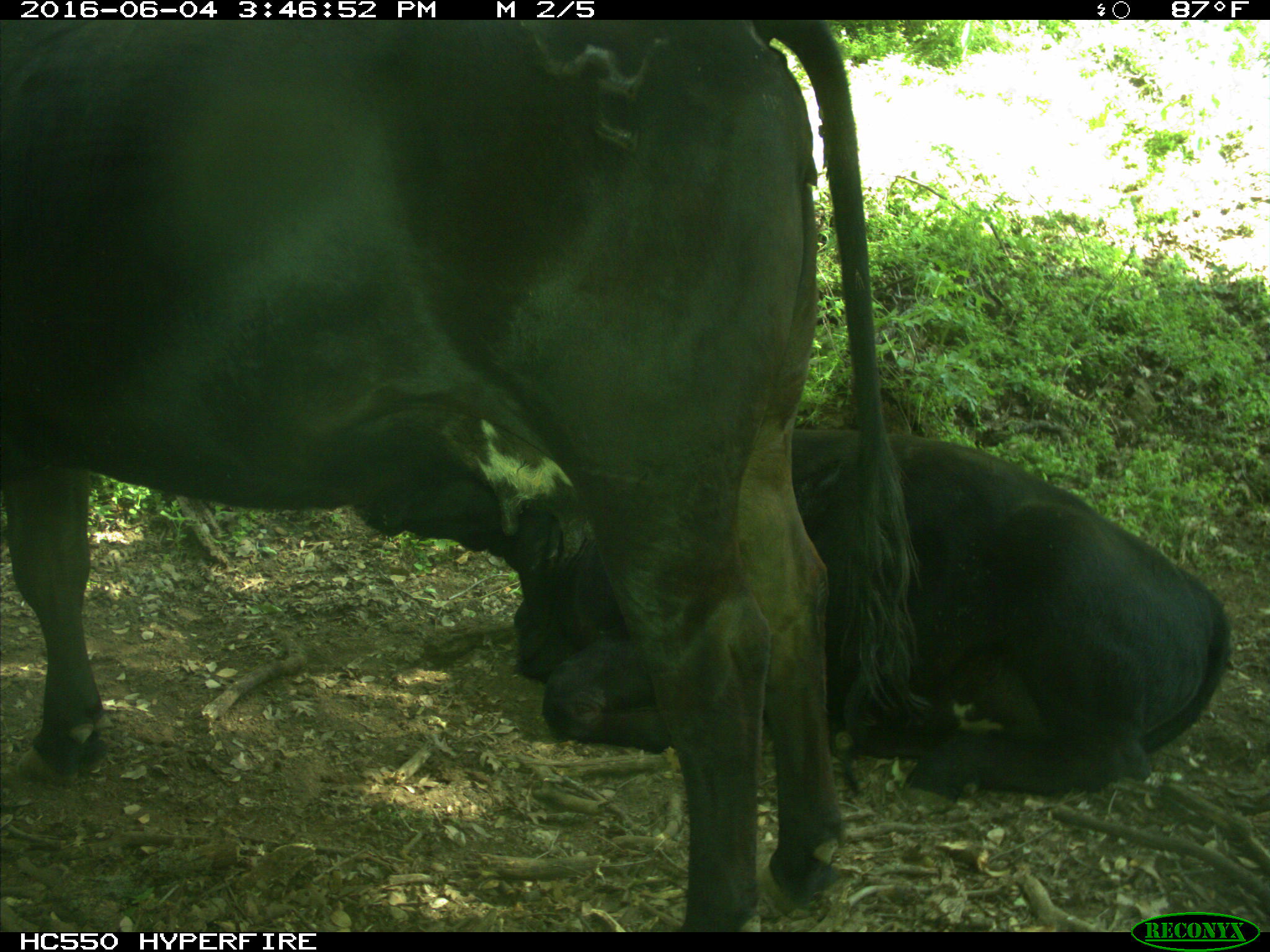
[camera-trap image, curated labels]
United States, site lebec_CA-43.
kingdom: Animalia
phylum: Chordata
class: Mammalia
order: Artiodactyla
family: Bovidae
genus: Bos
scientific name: Bos taurus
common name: domestic cow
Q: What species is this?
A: Bos taurus (domestic cow).